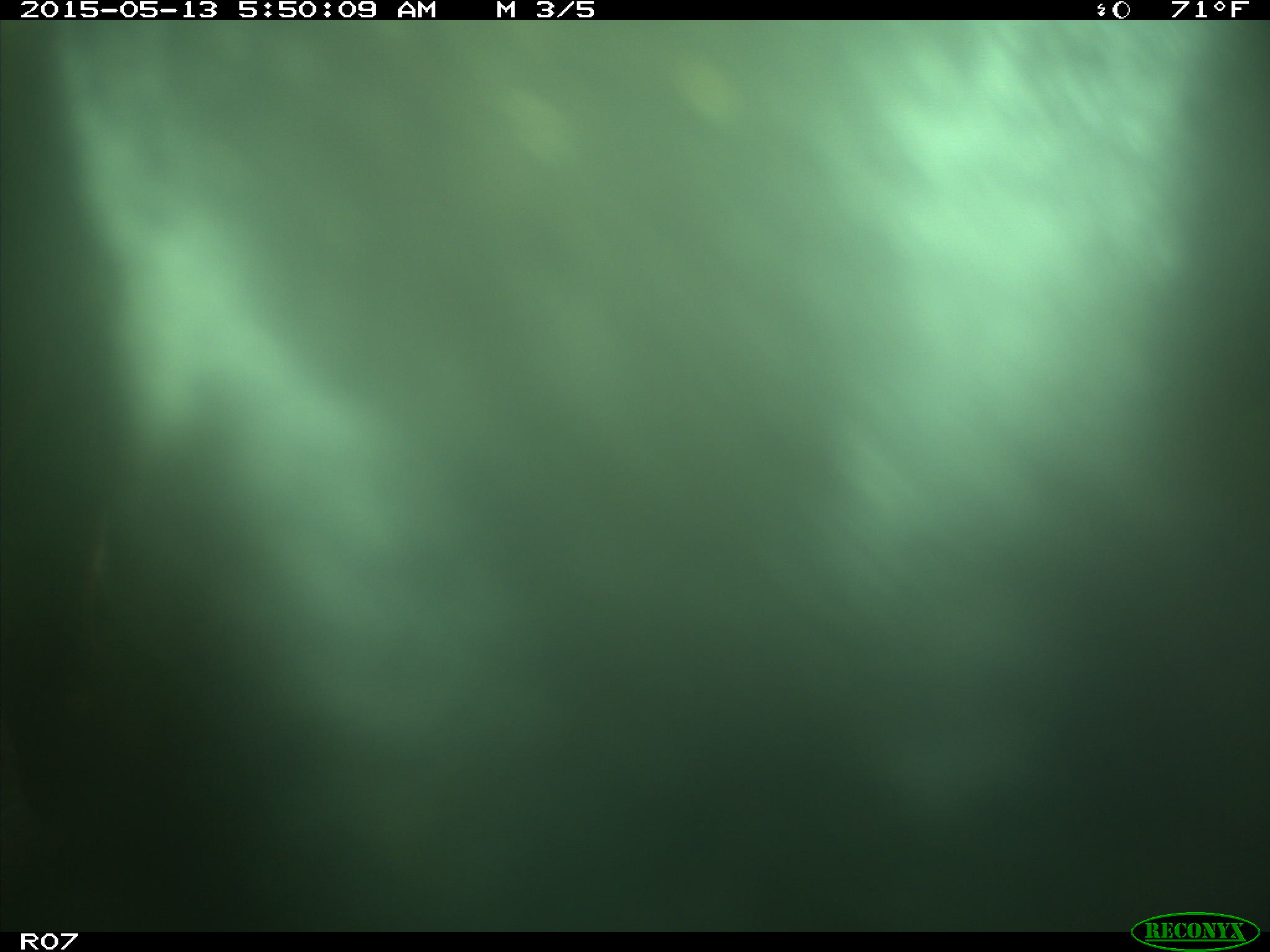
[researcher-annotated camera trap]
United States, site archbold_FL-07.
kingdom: Animalia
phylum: Chordata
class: Mammalia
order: Artiodactyla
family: Bovidae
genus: Bos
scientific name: Bos taurus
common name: domestic cow